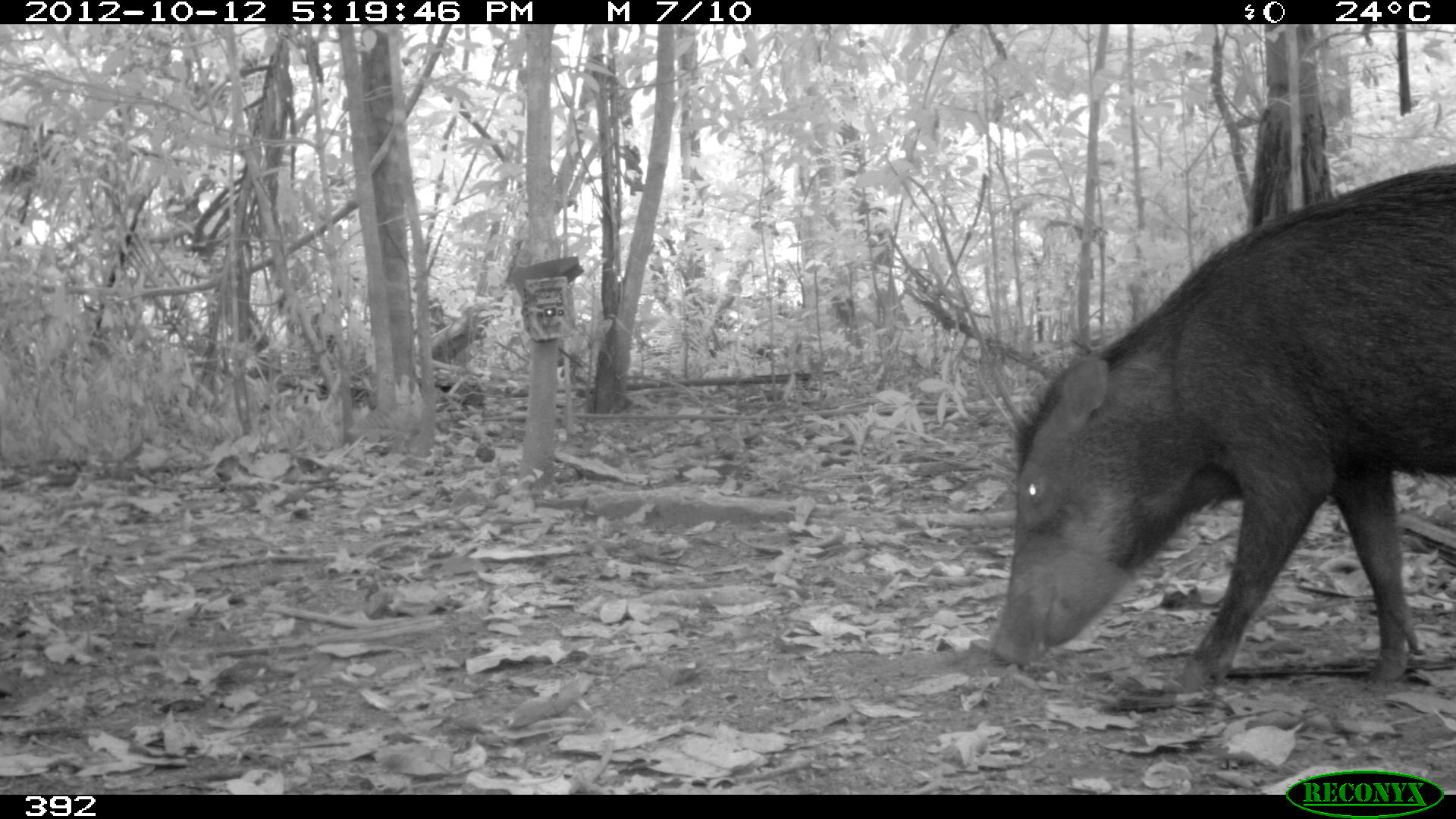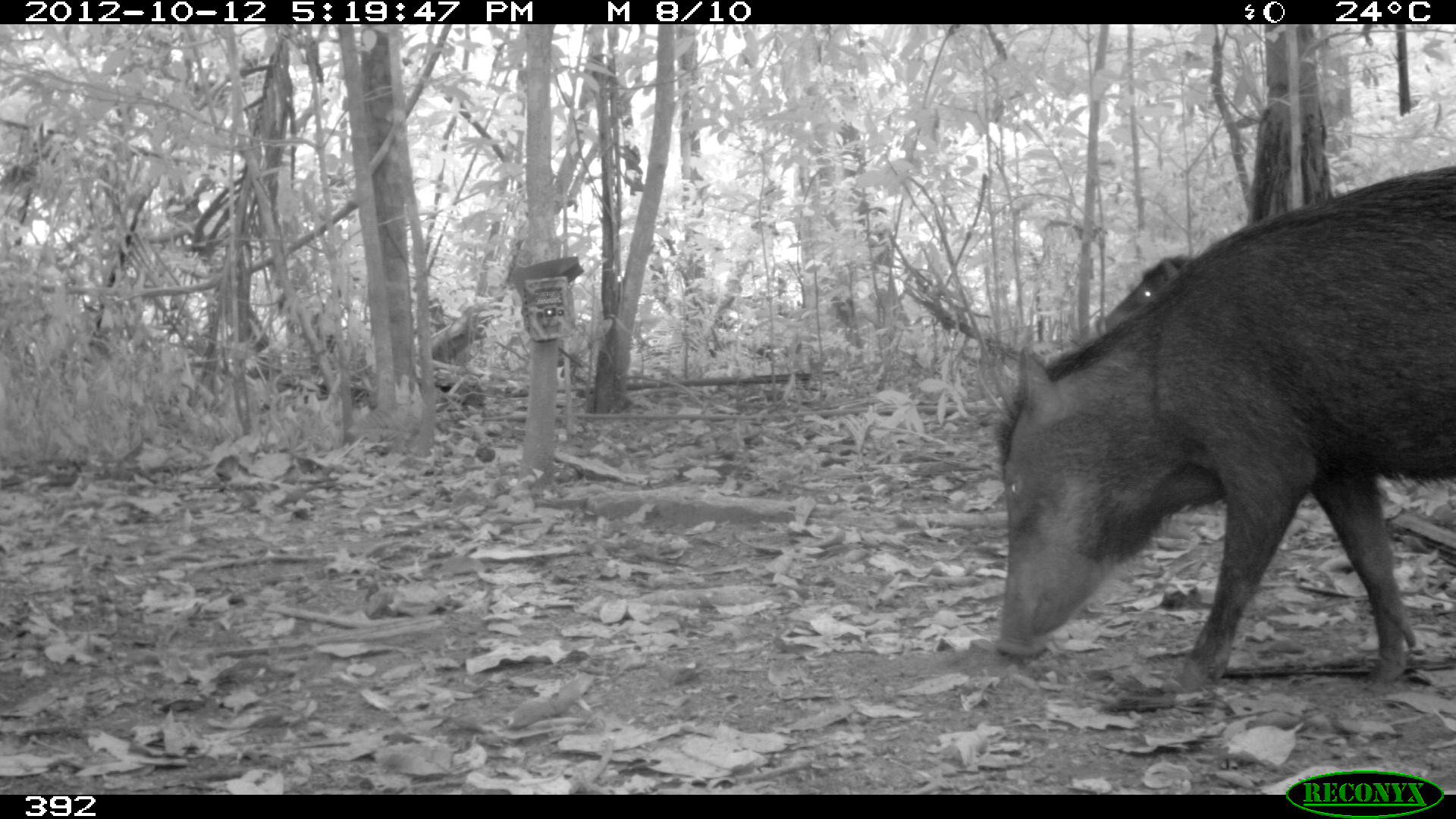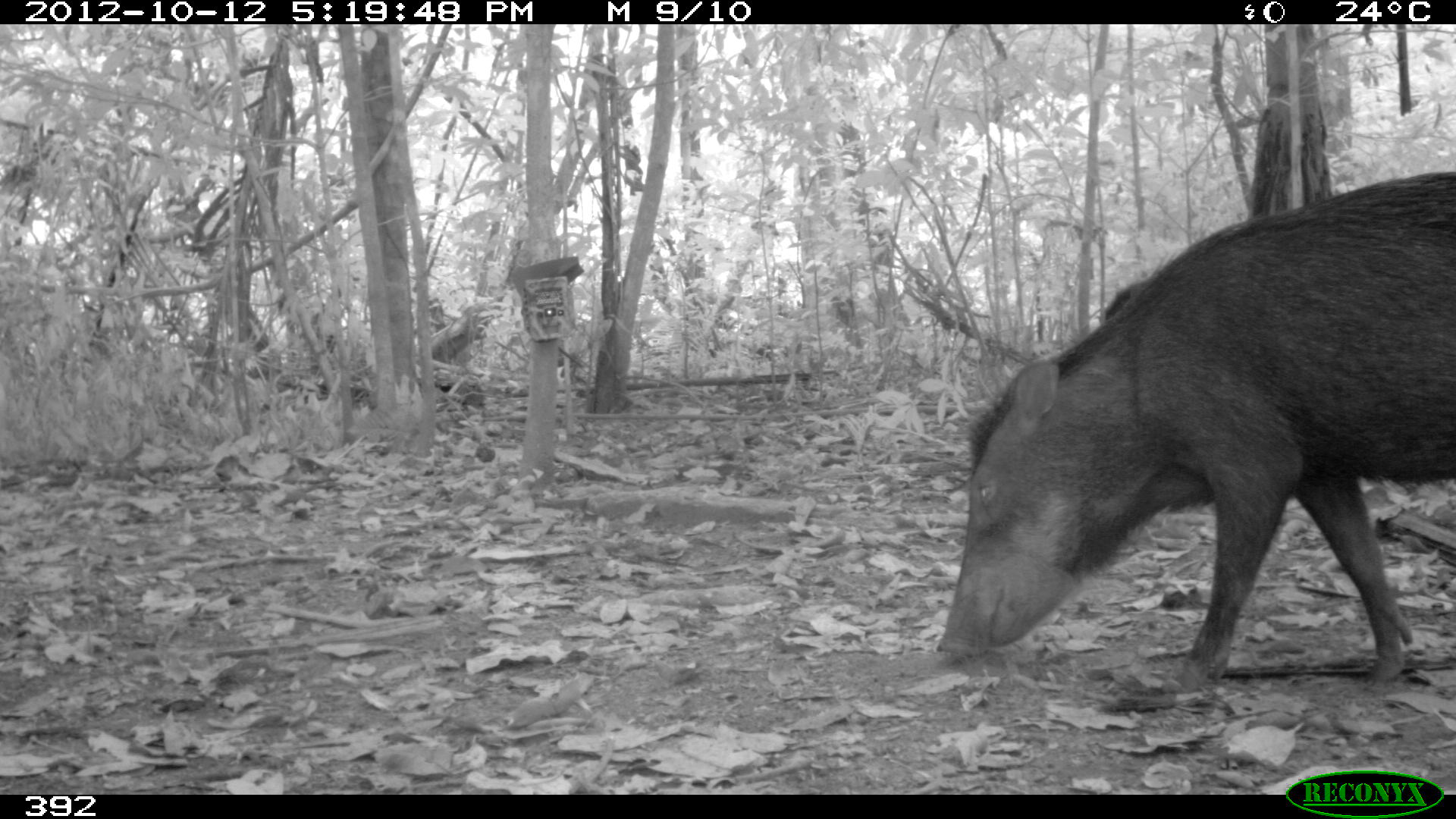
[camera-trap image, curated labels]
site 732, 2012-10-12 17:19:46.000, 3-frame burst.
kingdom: Animalia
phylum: Chordata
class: Mammalia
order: Artiodactyla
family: Tayassuidae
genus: Tayassu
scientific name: Tayassu pecari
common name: white-lipped peccary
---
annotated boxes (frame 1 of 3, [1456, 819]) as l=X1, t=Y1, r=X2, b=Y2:
tayassu pecari: l=992, t=161, r=1454, b=685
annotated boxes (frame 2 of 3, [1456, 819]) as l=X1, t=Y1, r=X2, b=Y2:
tayassu pecari: l=995, t=164, r=1455, b=687; l=1095, t=252, r=1195, b=336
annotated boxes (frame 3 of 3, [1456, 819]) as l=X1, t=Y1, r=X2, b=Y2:
tayassu pecari: l=936, t=172, r=1455, b=680; l=1103, t=281, r=1164, b=326